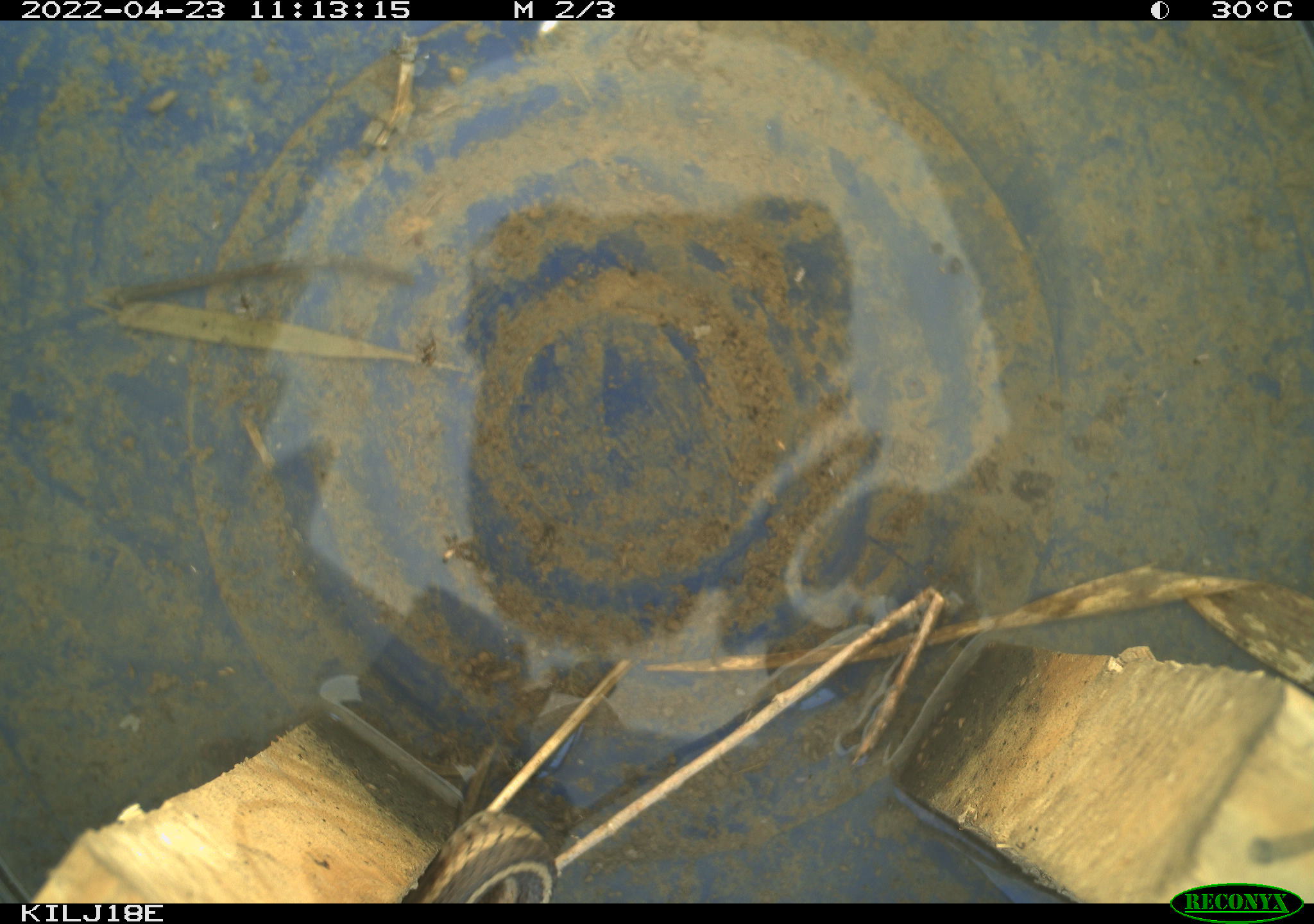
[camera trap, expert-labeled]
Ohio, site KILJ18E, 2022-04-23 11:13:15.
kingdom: Animalia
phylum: Chordata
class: Reptilia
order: Squamata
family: Colubridae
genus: Thamnophis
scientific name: Thamnophis sirtalis sirtalis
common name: eastern gartersnake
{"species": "eastern gartersnake (Thamnophis sirtalis sirtalis)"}